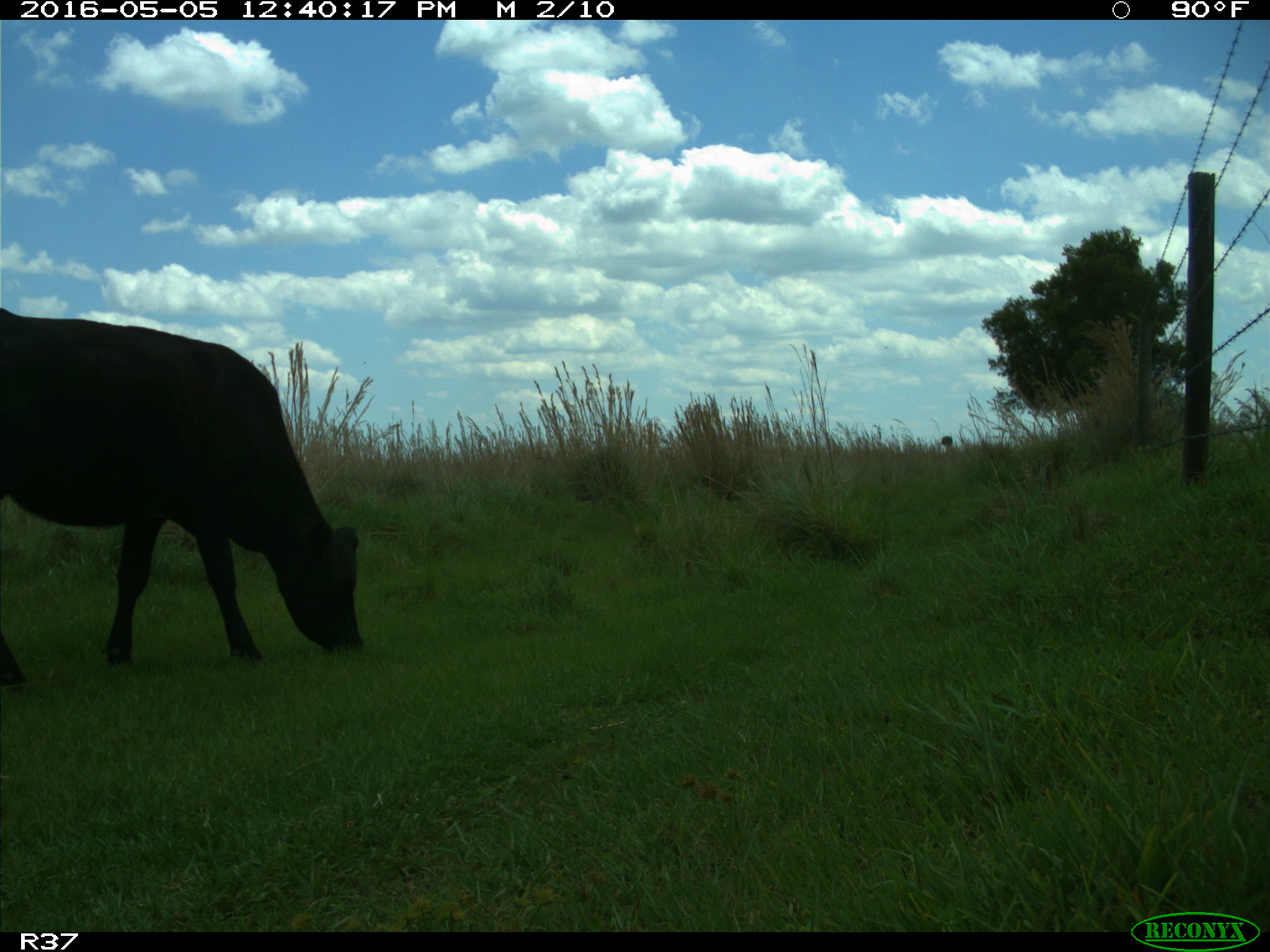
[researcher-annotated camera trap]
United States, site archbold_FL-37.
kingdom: Animalia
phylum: Chordata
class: Mammalia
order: Artiodactyla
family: Bovidae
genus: Bos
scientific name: Bos taurus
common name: domestic cow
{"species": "Bos taurus (domestic cow)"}